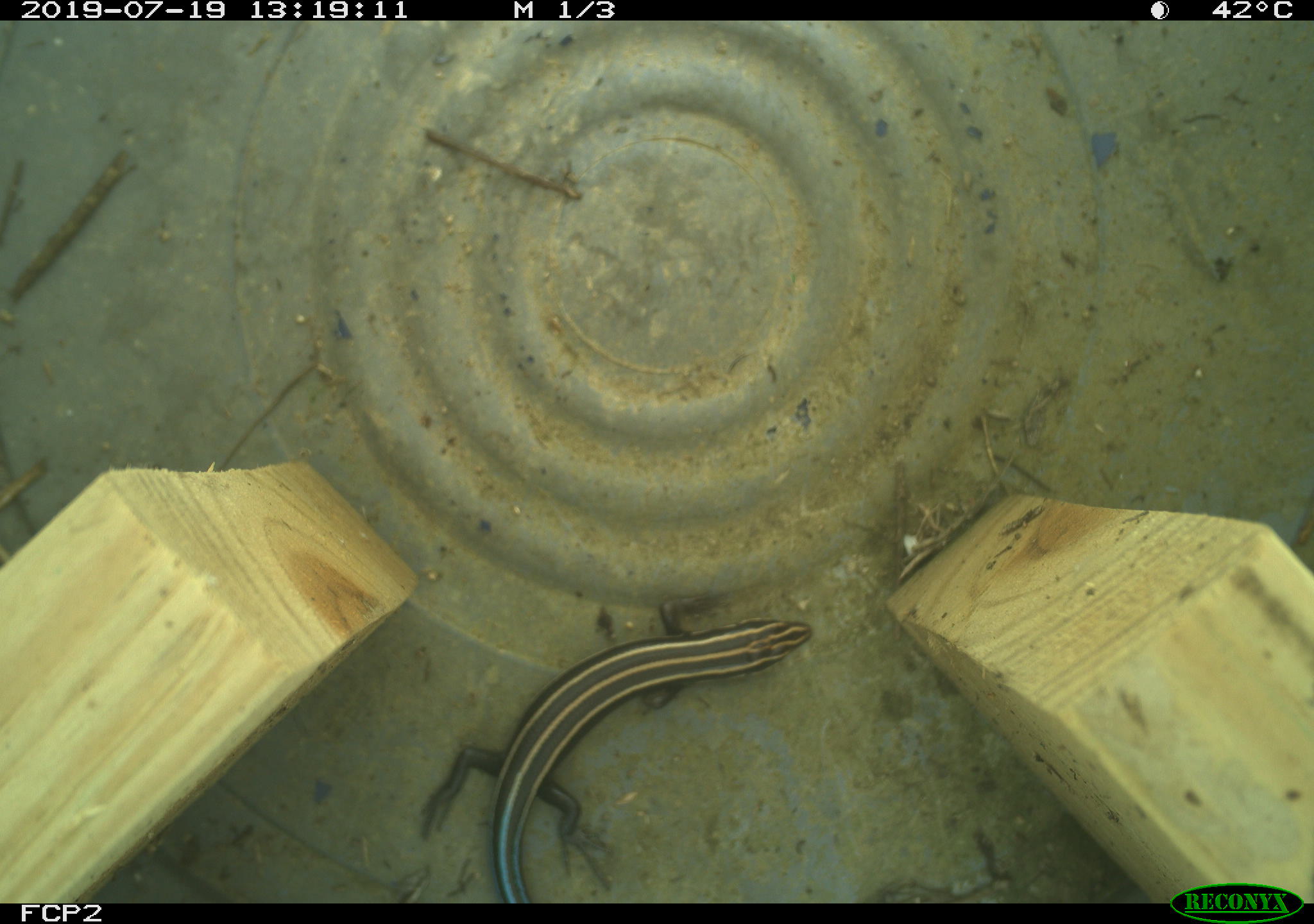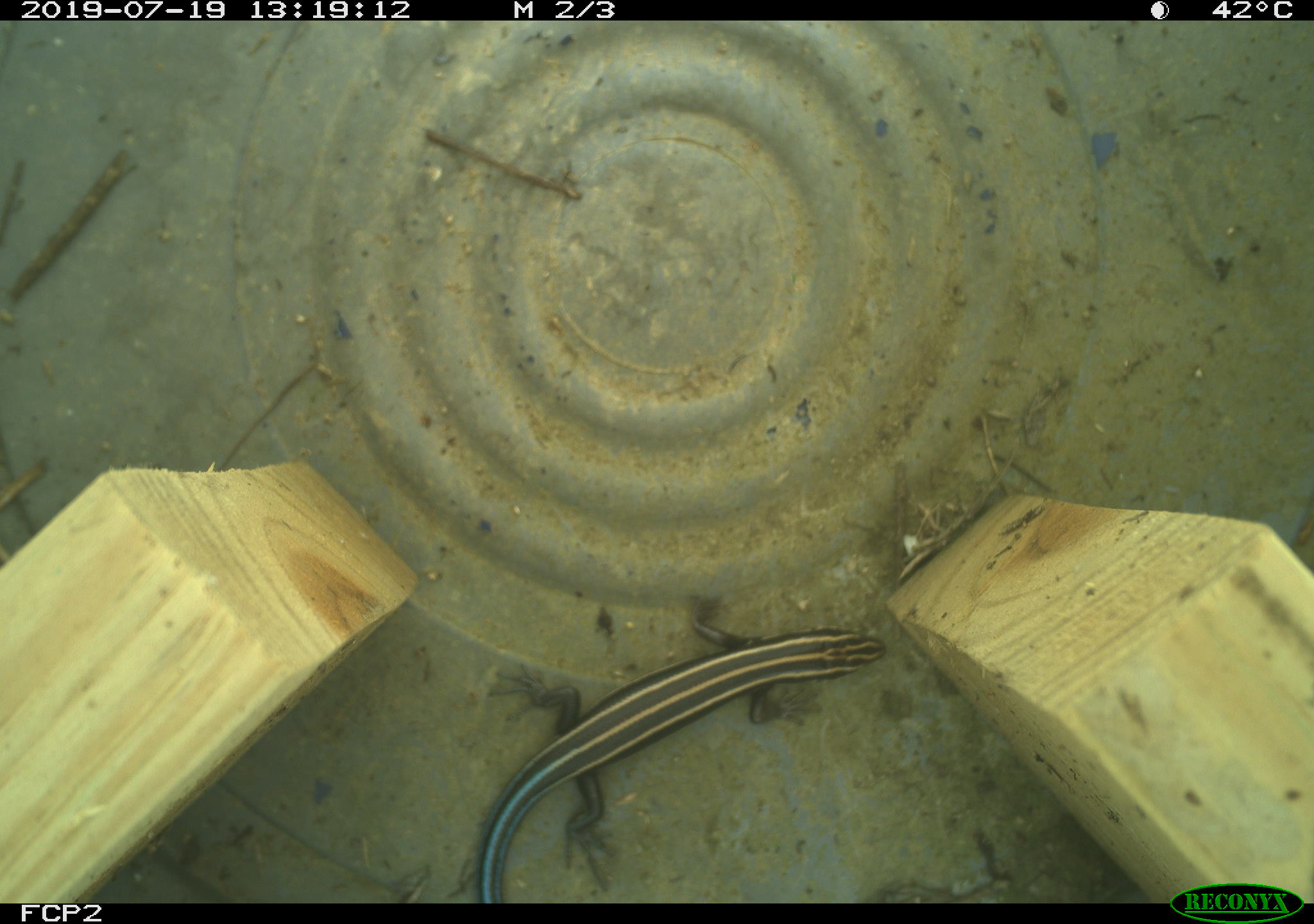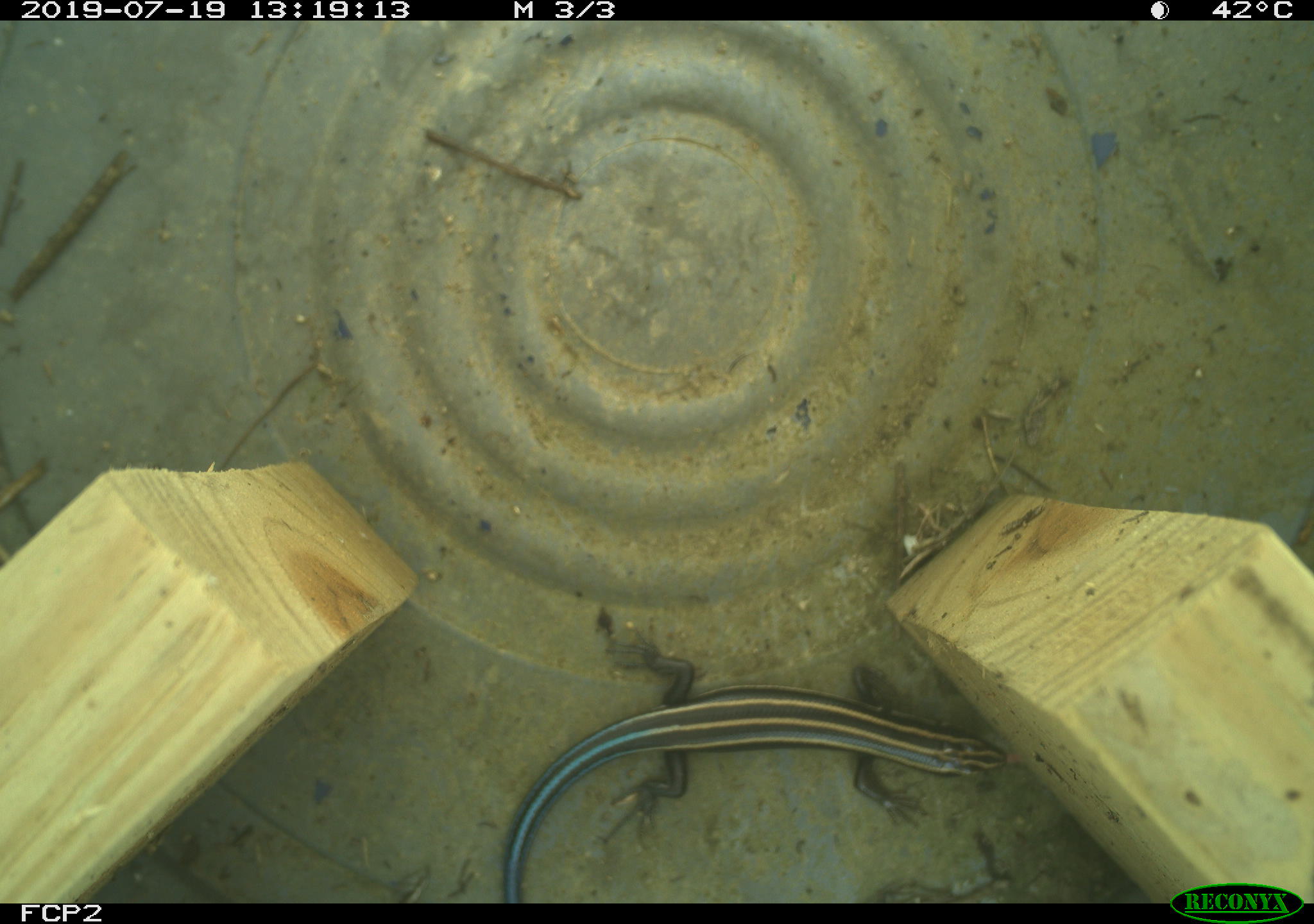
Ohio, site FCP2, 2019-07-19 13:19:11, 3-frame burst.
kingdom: Animalia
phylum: Chordata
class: Reptilia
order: Squamata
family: Scincidae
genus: Plestiodon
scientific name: Plestiodon fasciatus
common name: common five-lined skink